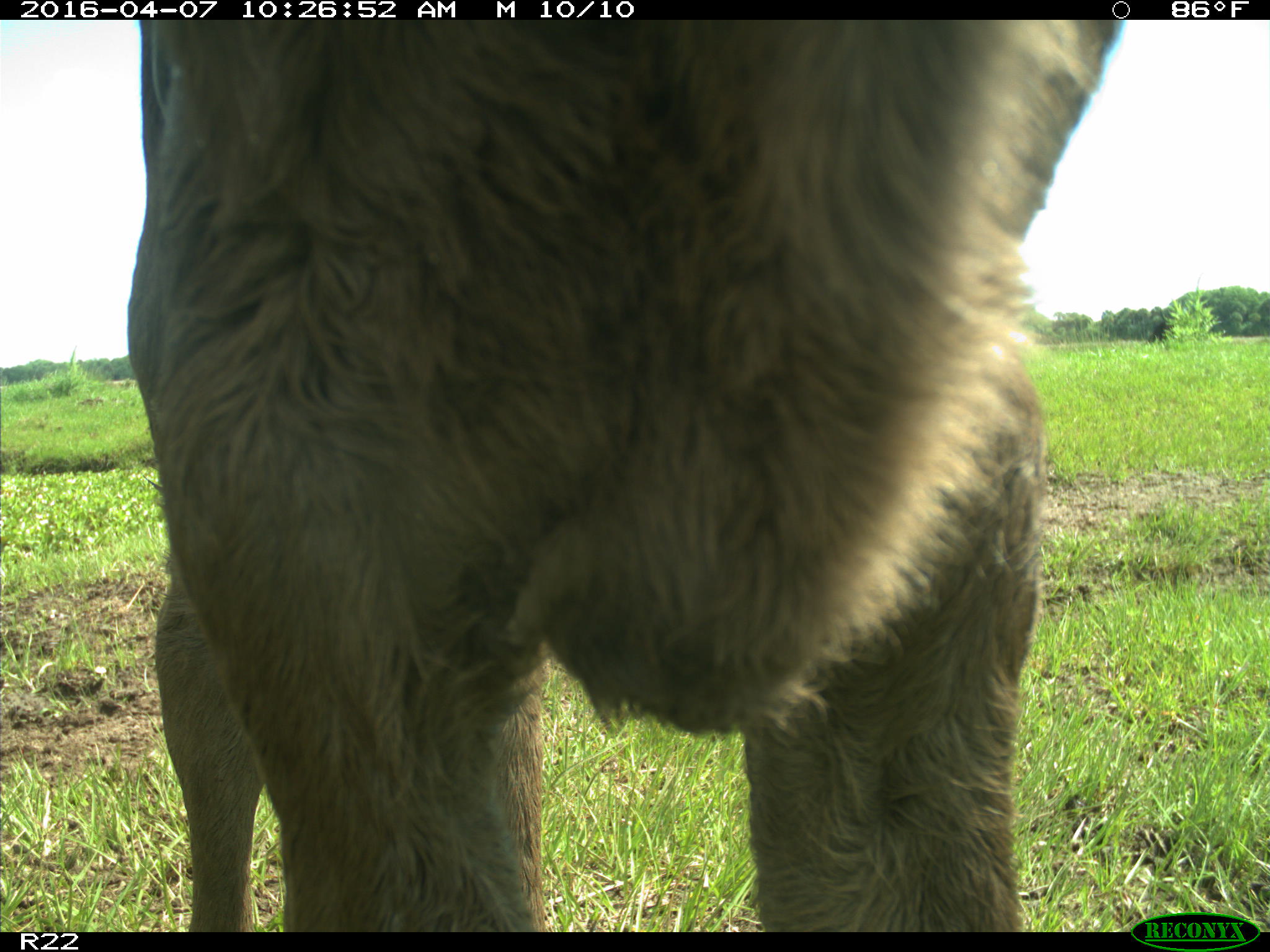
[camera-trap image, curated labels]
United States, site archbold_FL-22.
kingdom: Animalia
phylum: Chordata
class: Mammalia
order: Artiodactyla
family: Bovidae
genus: Bos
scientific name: Bos taurus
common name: domestic cow